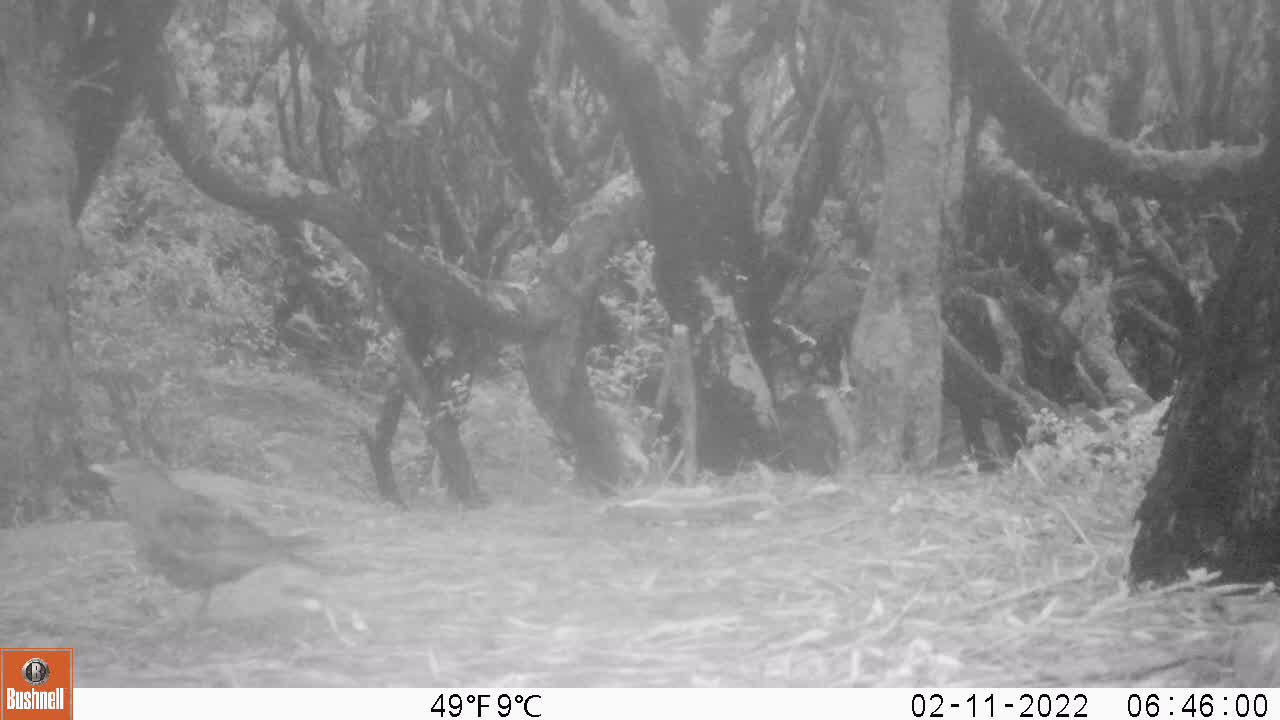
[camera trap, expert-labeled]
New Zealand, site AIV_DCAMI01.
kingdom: Animalia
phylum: Chordata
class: Aves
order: Passeriformes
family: Turdidae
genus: Turdus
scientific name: Turdus merula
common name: eurasian blackbird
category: blackbird